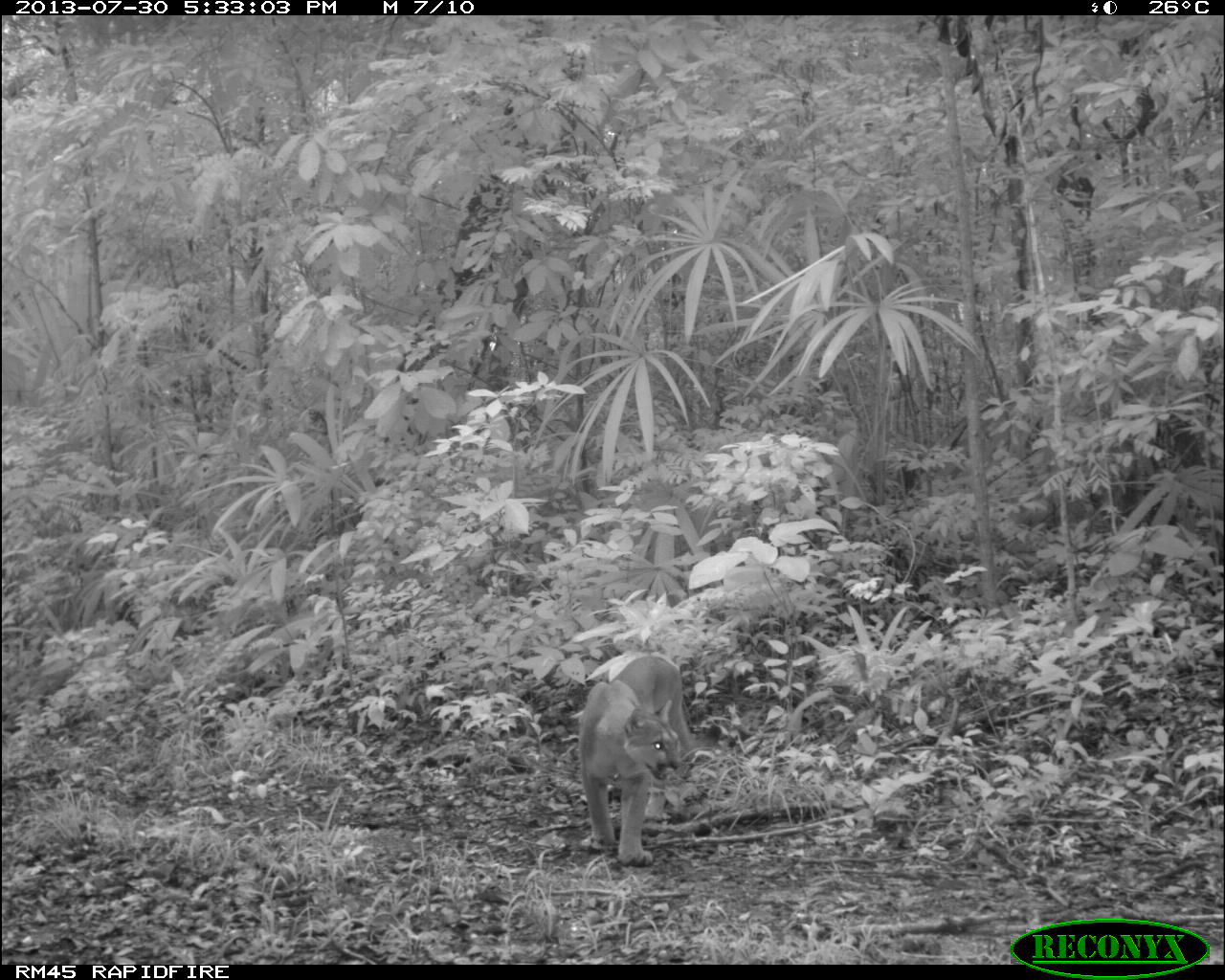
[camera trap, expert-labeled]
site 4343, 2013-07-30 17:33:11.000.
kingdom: Animalia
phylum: Chordata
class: Mammalia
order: Carnivora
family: Felidae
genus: Puma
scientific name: Puma concolor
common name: mountain lion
Puma concolor (mountain lion), count 1, sex male.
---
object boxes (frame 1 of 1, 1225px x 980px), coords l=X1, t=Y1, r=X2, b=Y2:
puma concolor: l=578, t=655, r=697, b=866